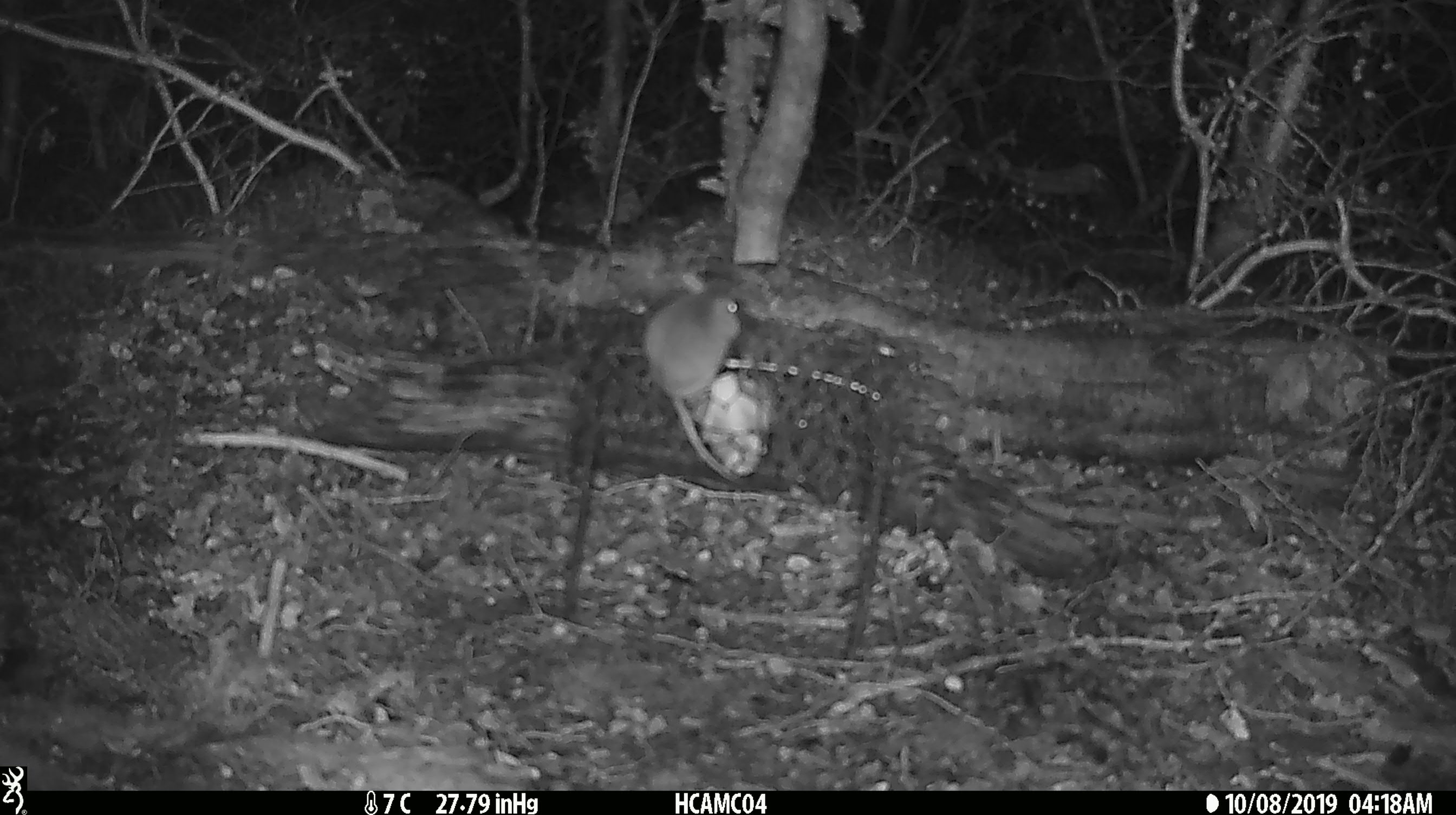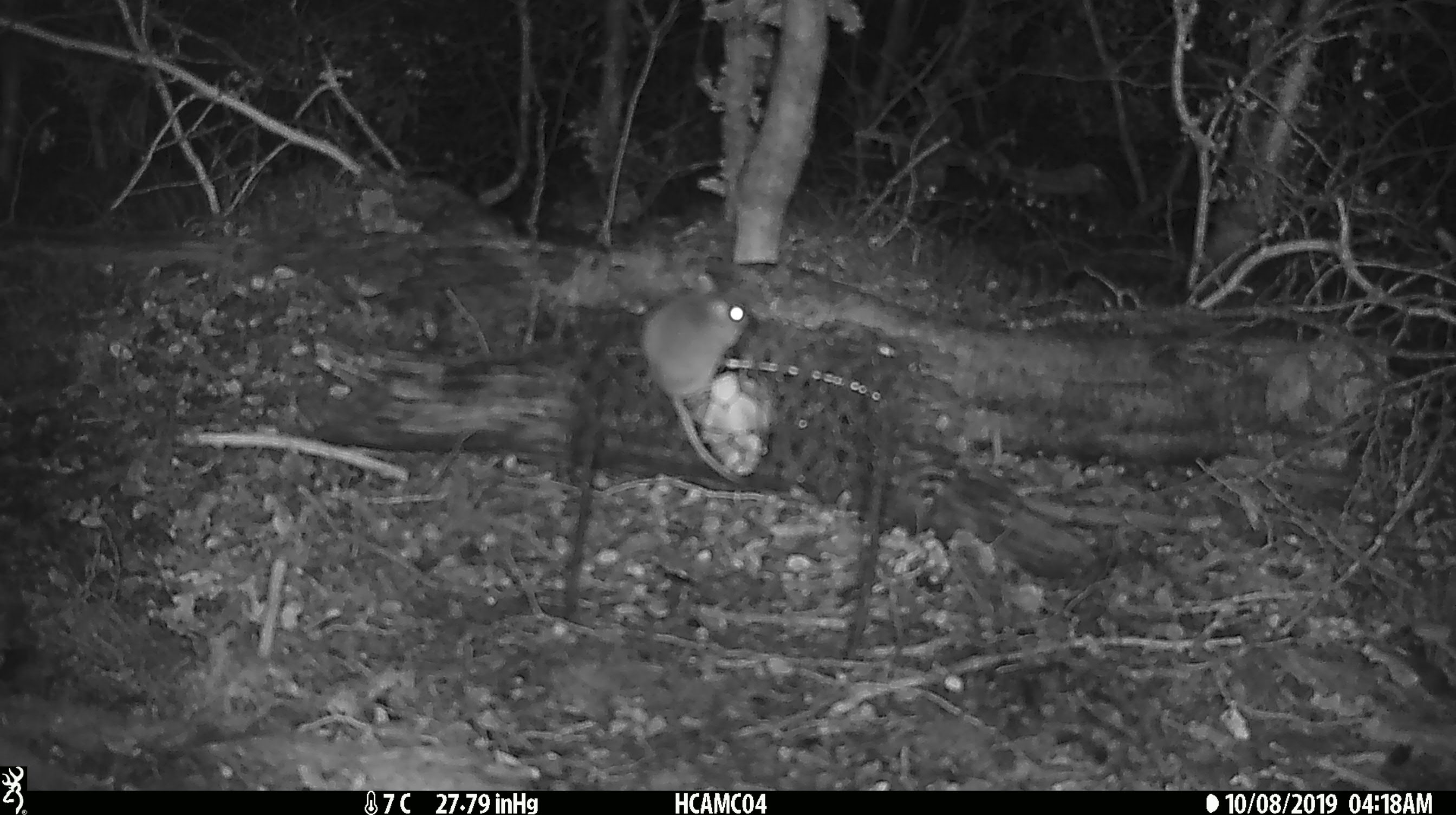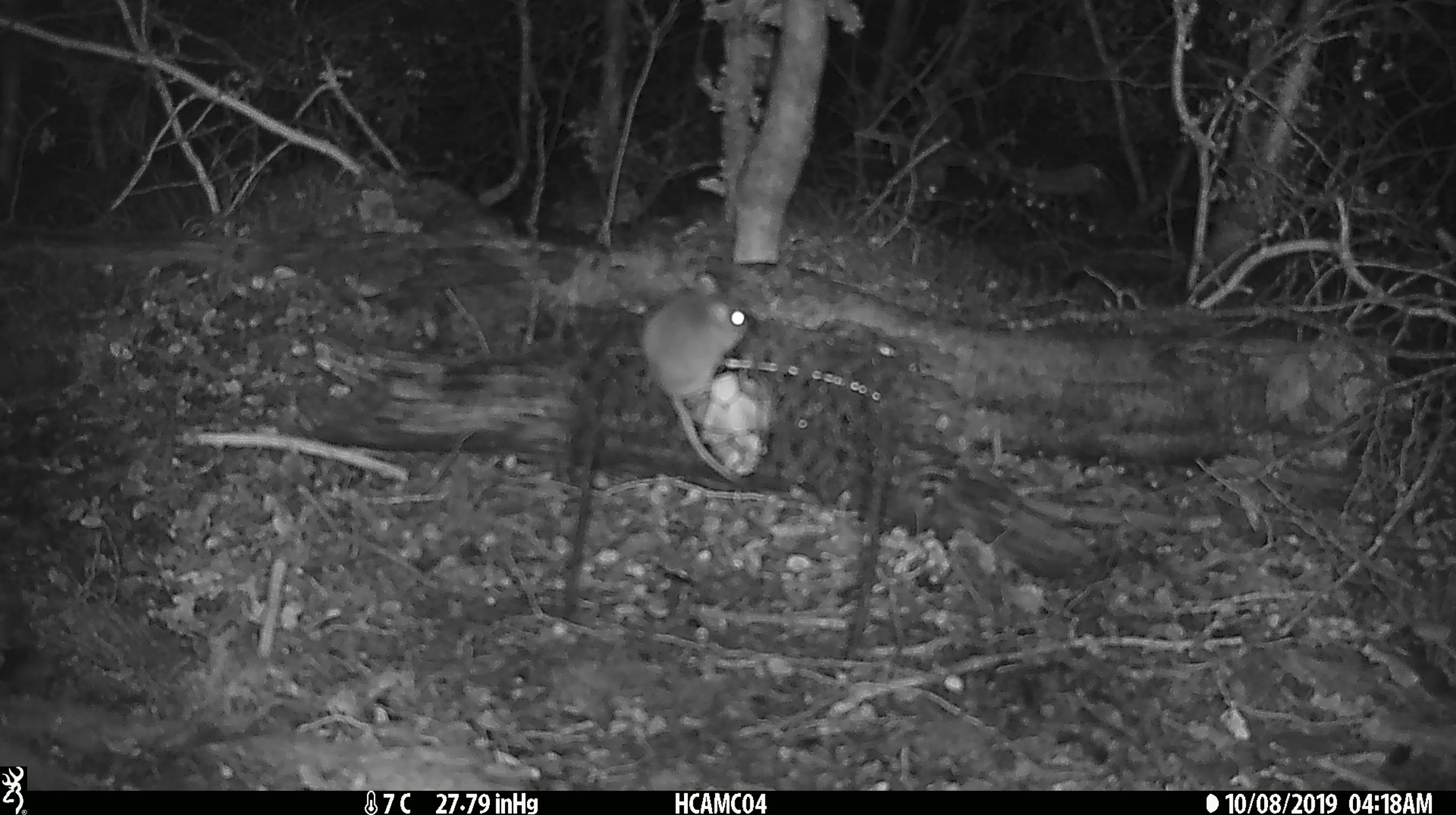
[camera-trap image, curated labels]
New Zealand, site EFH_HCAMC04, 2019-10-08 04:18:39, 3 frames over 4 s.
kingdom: Animalia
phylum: Chordata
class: Mammalia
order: Rodentia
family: Muridae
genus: Mus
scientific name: Mus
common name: mouse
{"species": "mouse (Mus)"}